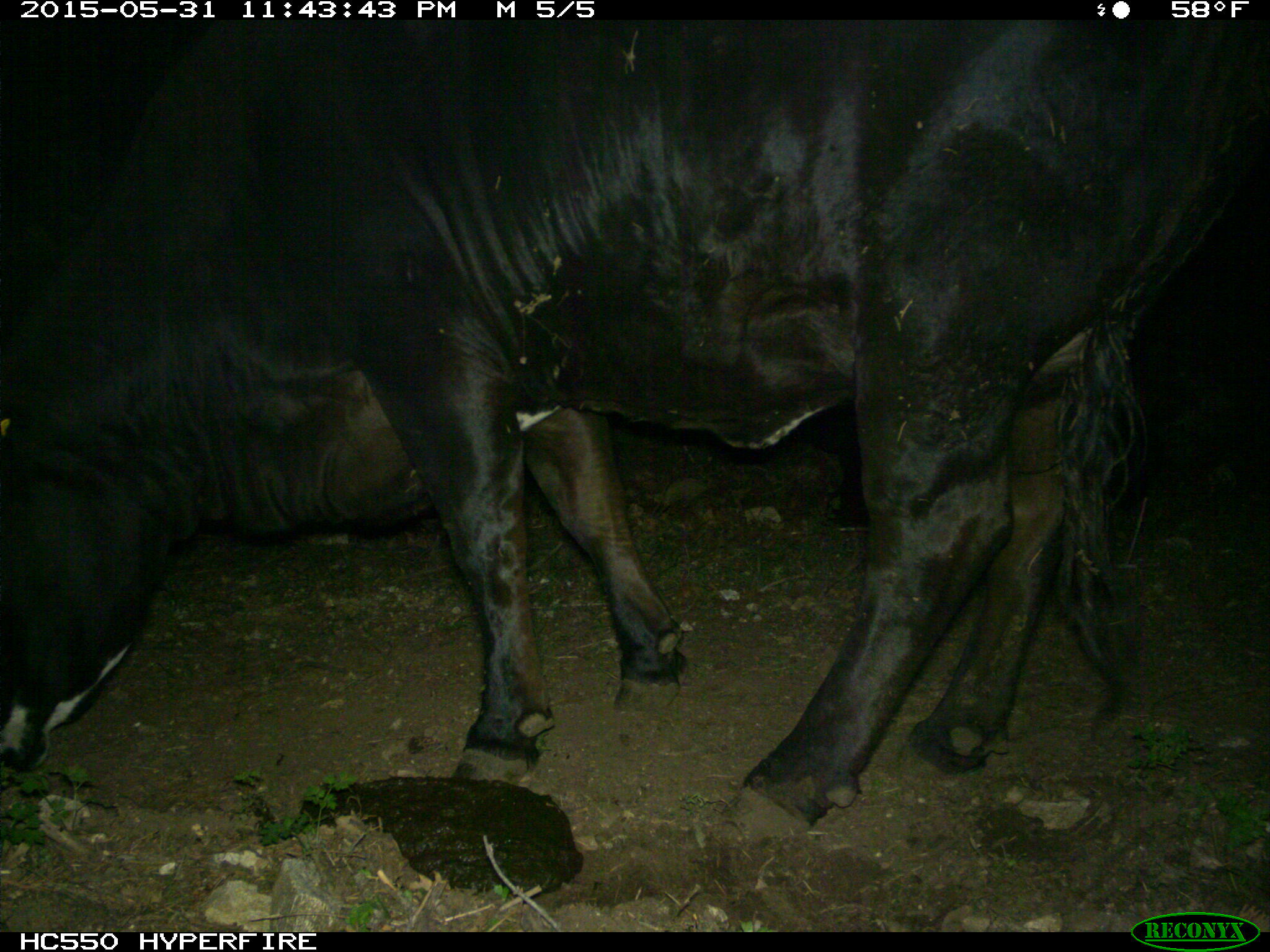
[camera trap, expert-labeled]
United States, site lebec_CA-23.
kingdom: Animalia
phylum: Chordata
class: Mammalia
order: Artiodactyla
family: Bovidae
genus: Bos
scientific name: Bos taurus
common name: domestic cow